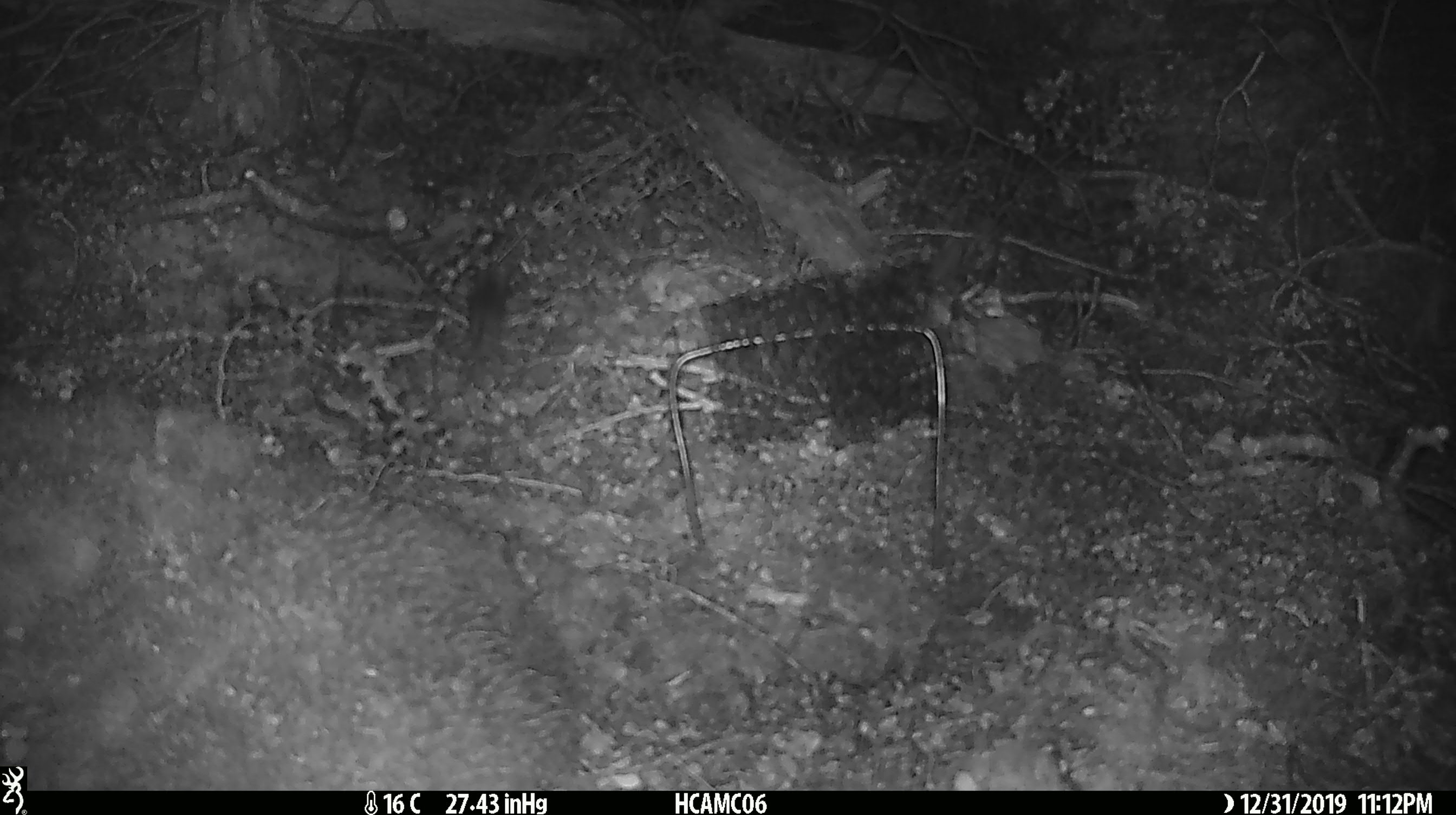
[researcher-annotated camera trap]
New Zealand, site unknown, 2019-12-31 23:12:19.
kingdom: Animalia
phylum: Chordata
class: Mammalia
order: Rodentia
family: Muridae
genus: Mus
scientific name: Mus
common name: mouse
Mouse (Mus).